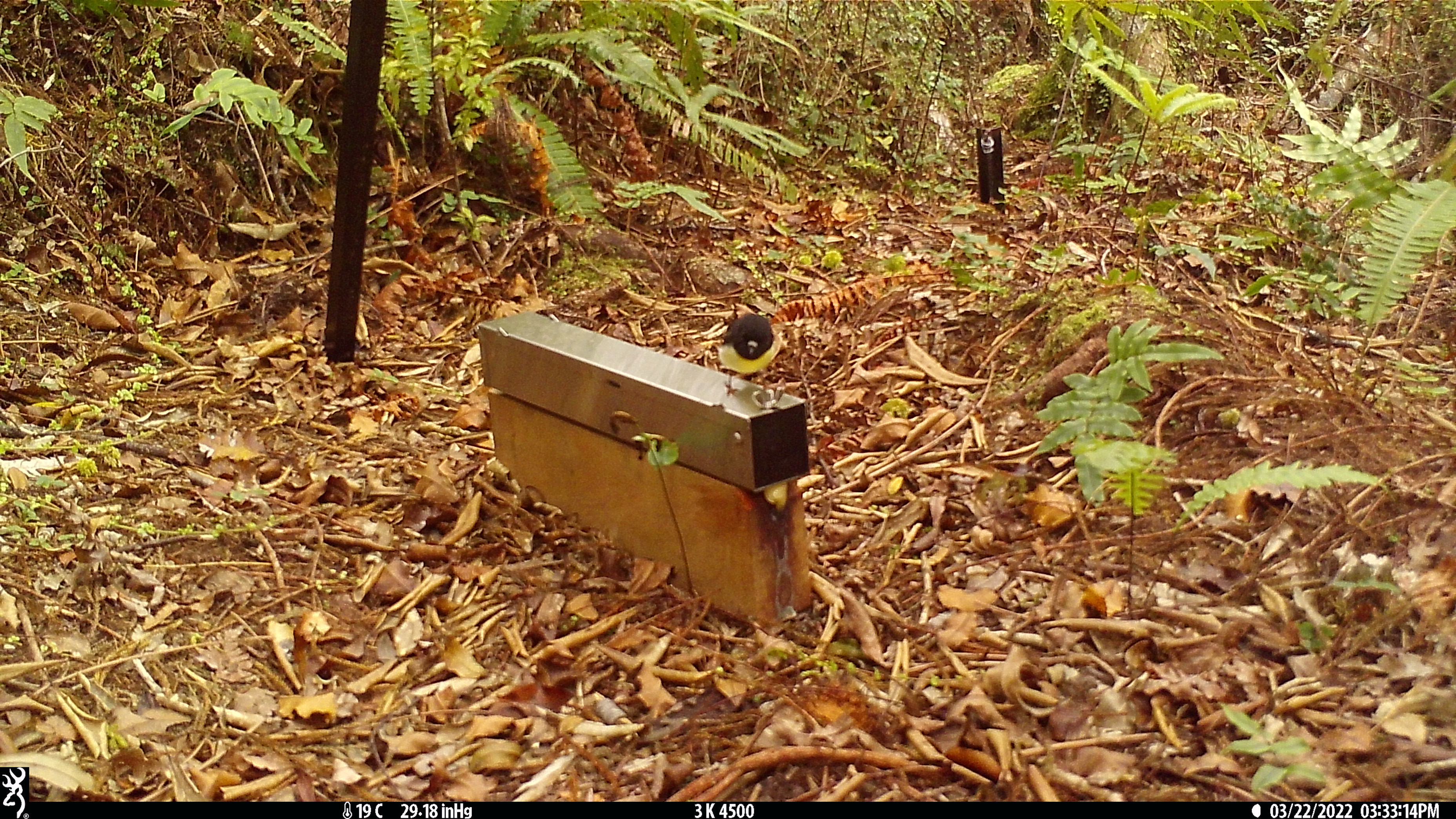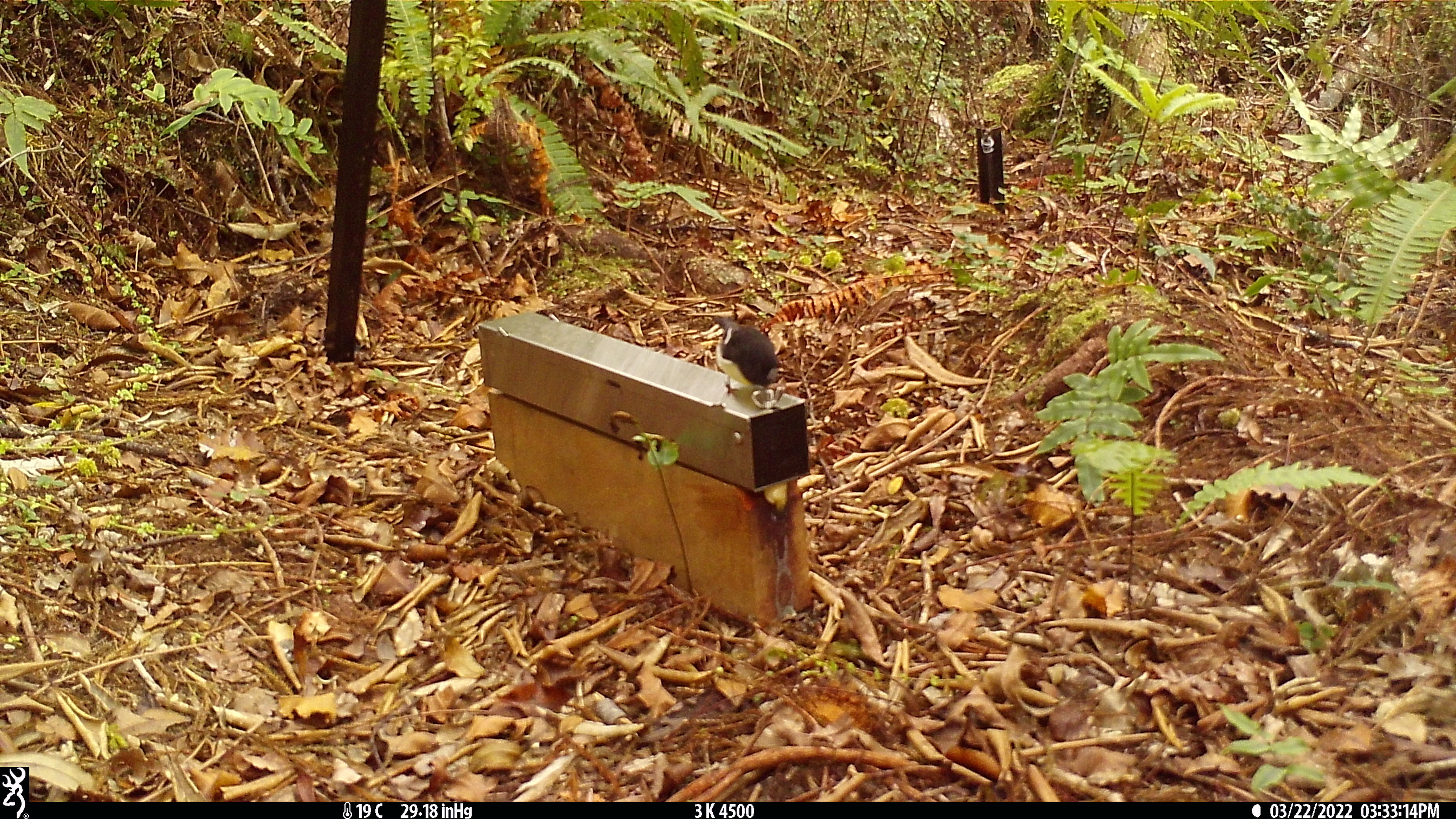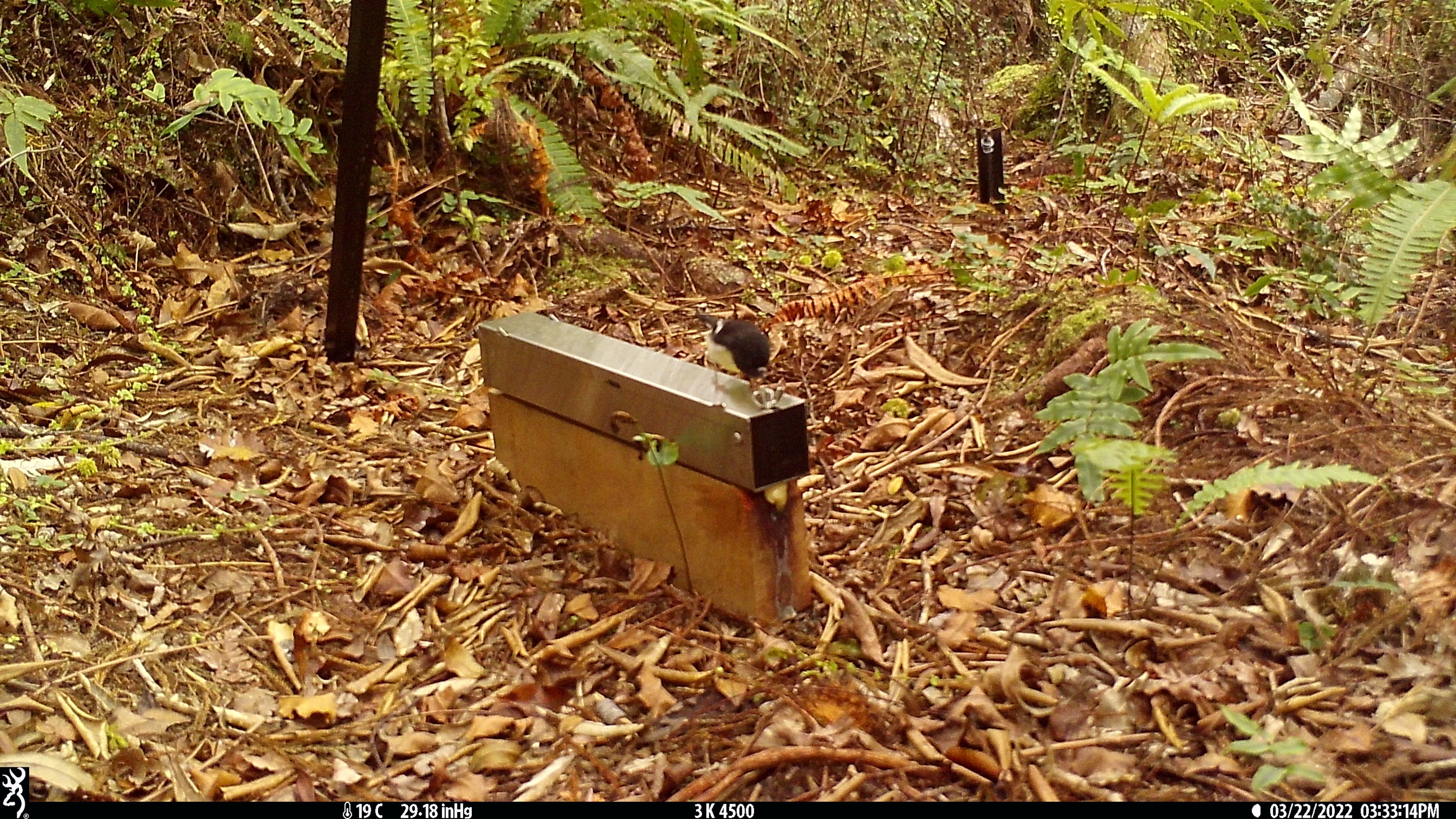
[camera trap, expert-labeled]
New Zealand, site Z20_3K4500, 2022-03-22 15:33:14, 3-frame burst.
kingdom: Animalia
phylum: Chordata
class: Aves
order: Passeriformes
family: Petroicidae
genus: Petroica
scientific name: Petroica macrocephala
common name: tomtit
Tomtit (Petroica macrocephala).